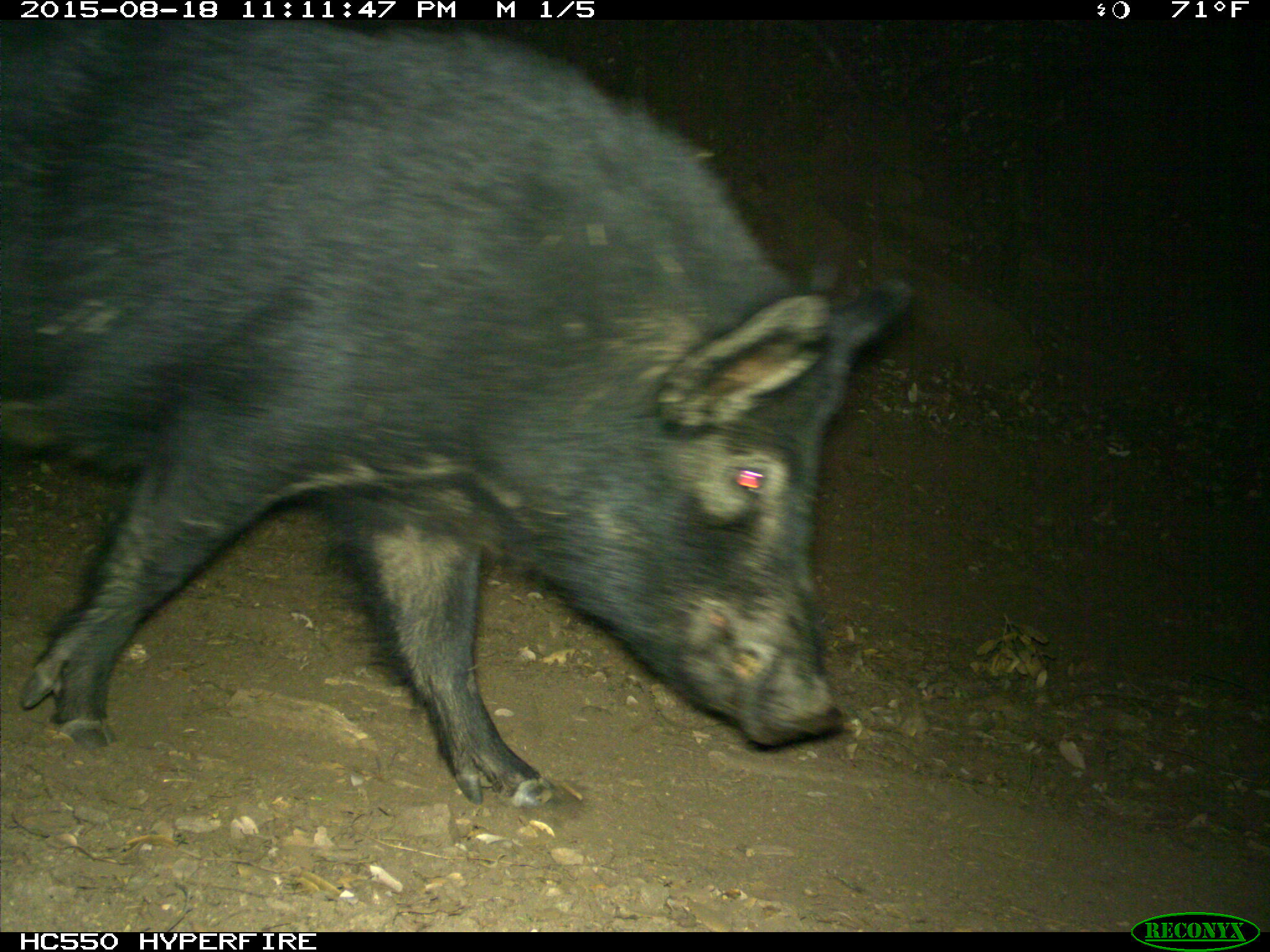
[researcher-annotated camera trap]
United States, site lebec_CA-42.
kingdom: Animalia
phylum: Chordata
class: Mammalia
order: Artiodactyla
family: Suidae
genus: Sus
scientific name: Sus scrofa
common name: wild boar